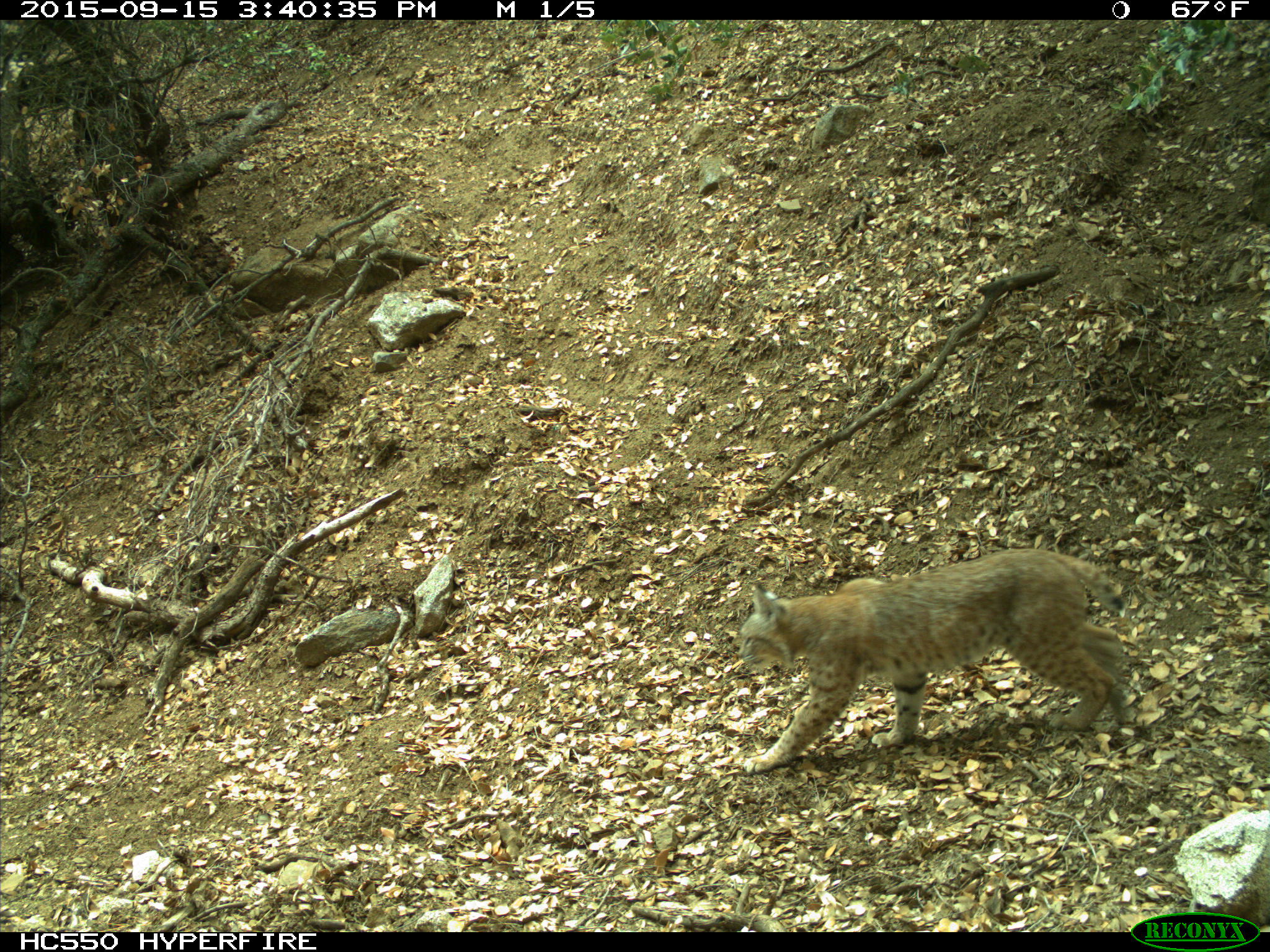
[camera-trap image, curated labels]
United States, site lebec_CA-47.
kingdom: Animalia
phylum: Chordata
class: Mammalia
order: Carnivora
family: Felidae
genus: Lynx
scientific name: Lynx rufus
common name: bobcat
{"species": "Lynx rufus (bobcat)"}